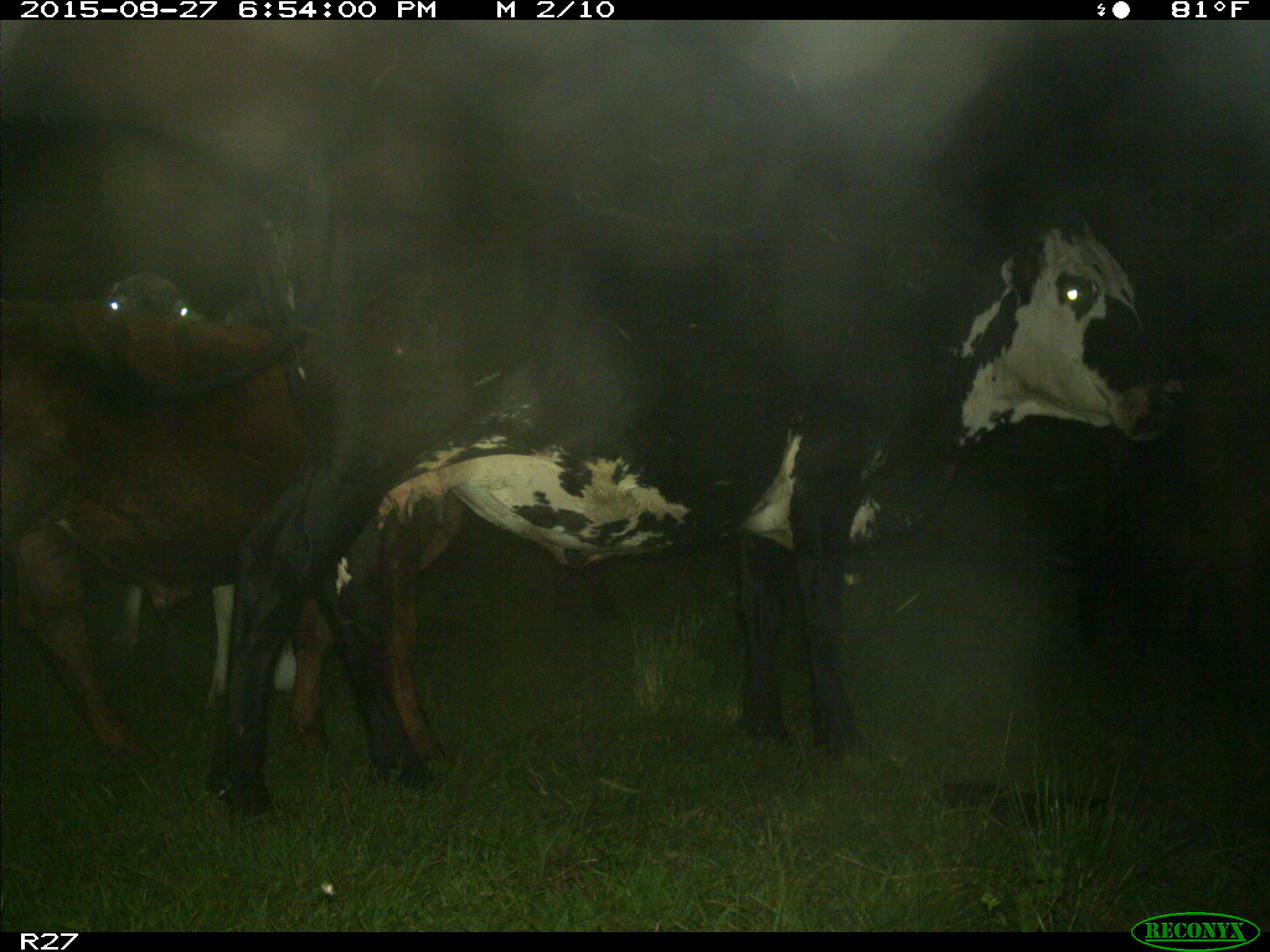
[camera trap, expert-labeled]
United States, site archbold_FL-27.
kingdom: Animalia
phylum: Chordata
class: Mammalia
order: Artiodactyla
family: Bovidae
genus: Bos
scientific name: Bos taurus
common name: domestic cow